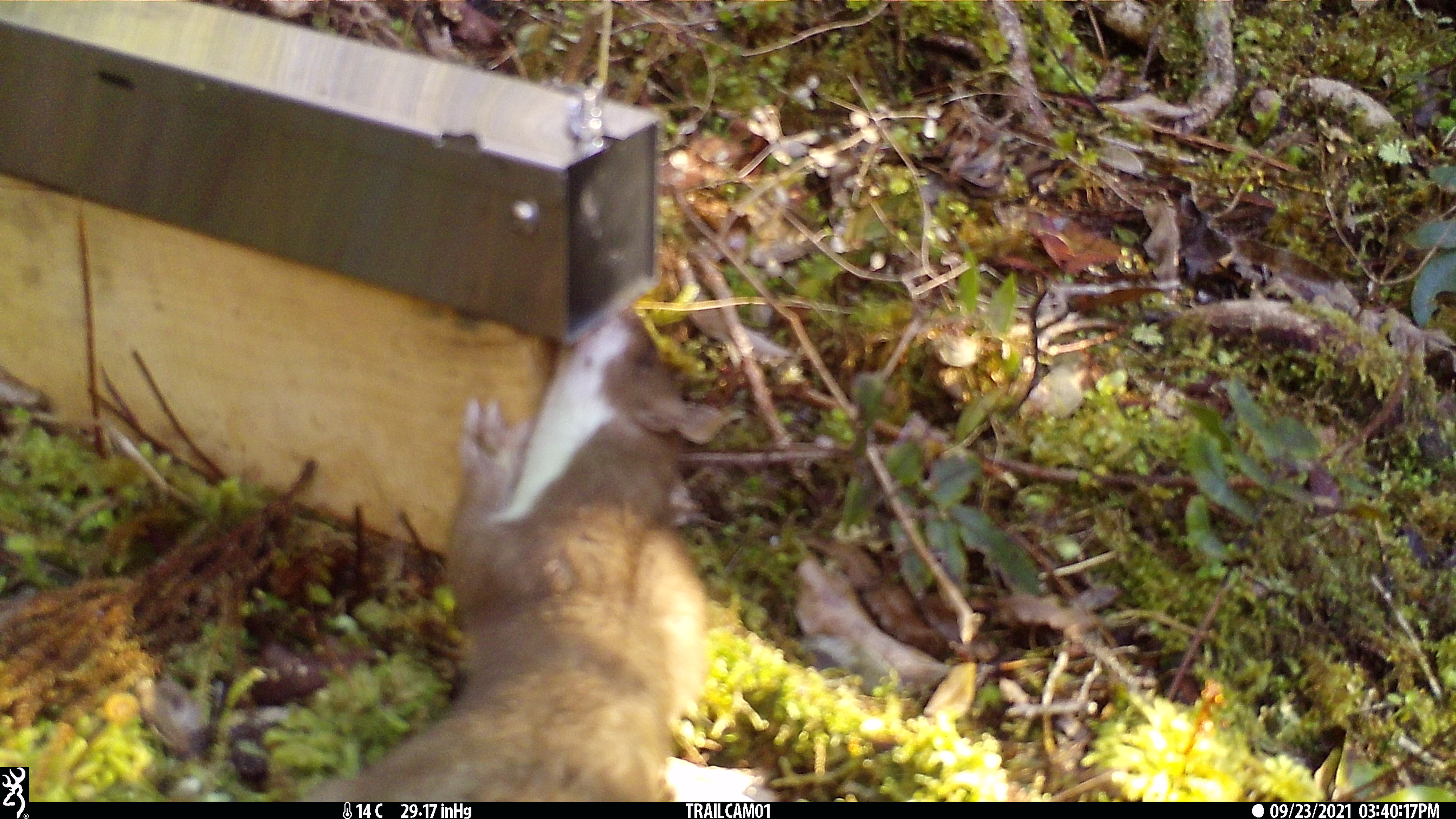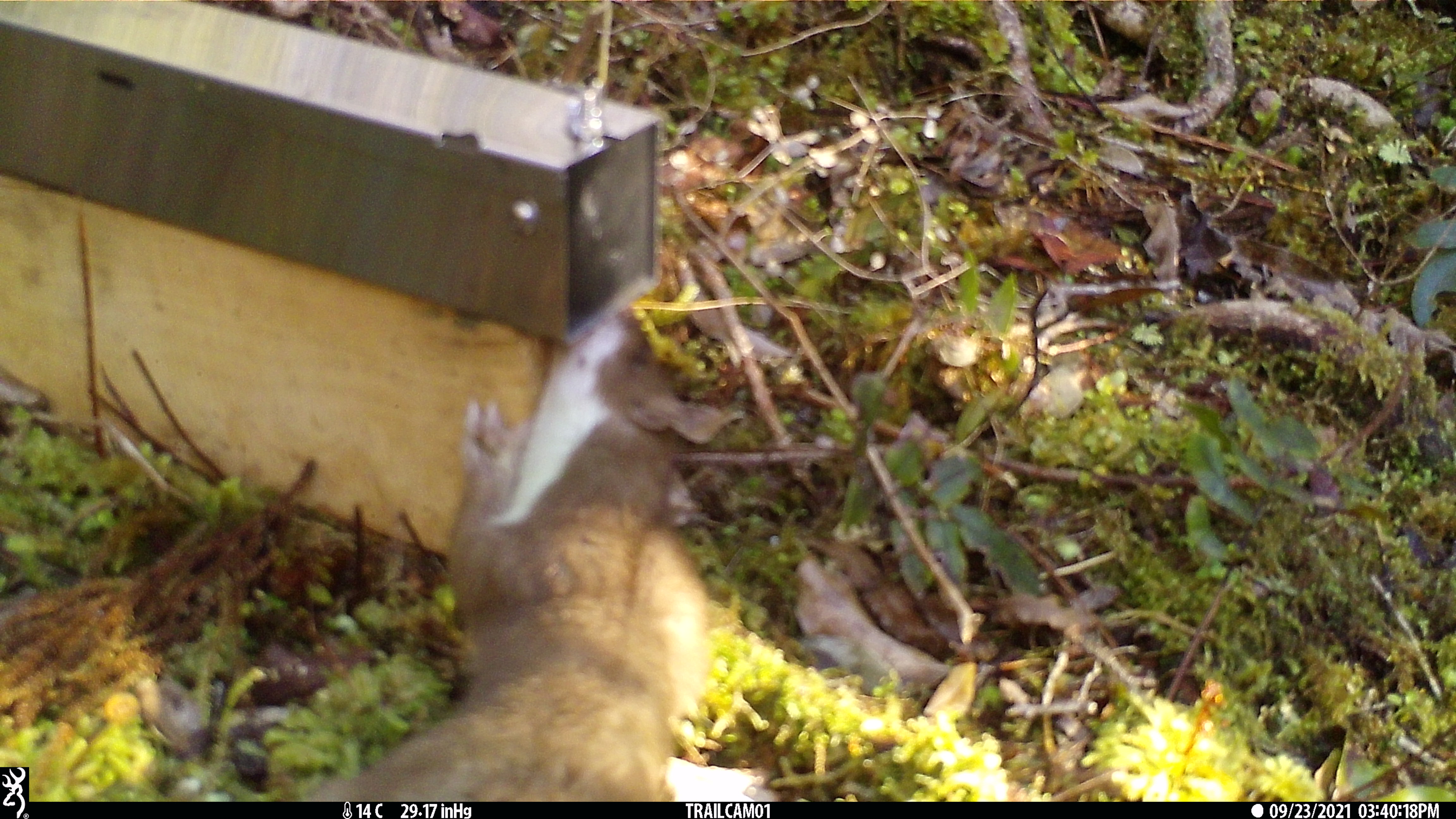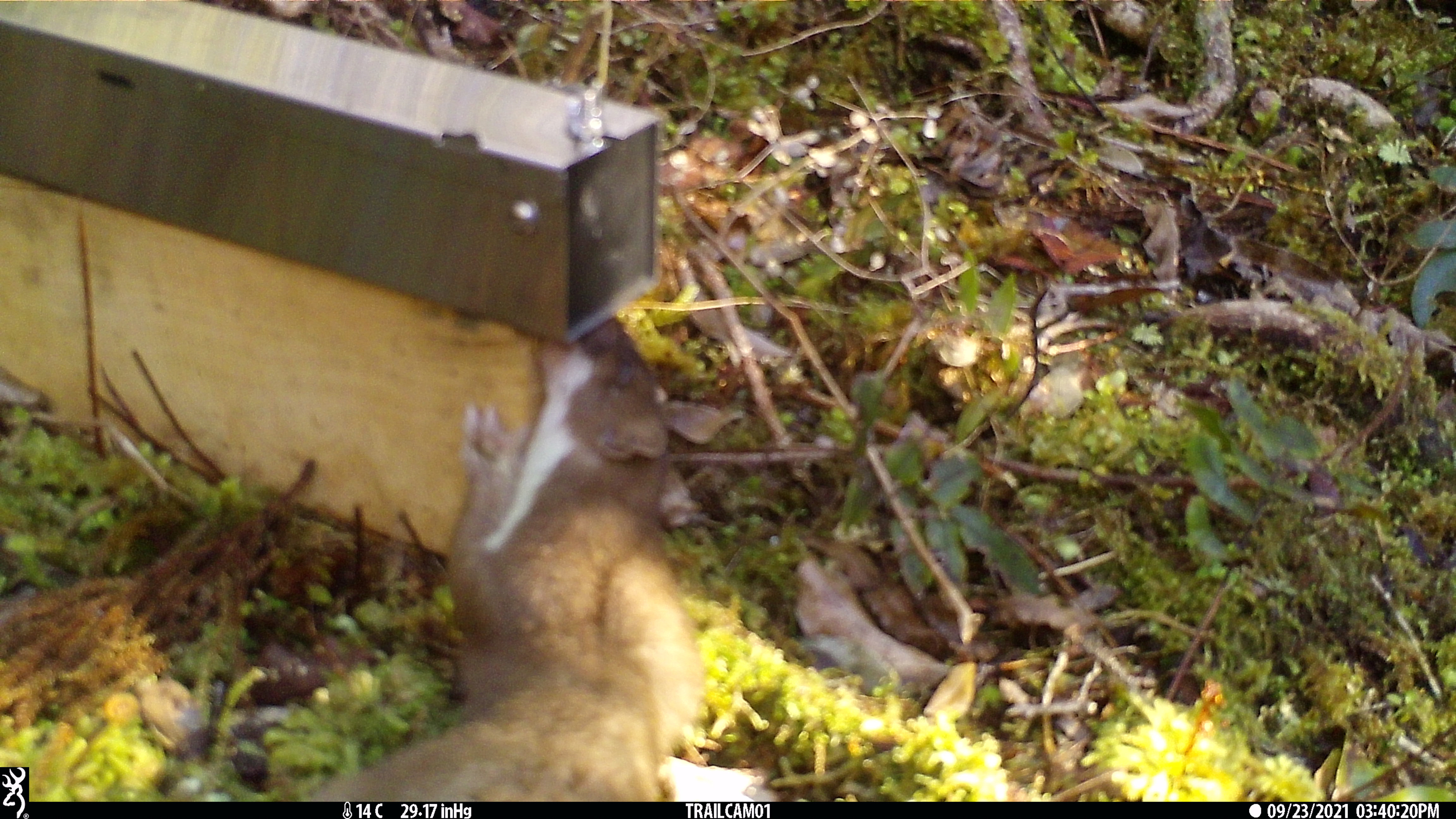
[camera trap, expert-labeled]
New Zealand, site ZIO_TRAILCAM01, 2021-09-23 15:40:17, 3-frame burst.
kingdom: Animalia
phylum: Chordata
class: Mammalia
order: Carnivora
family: Mustelidae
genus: Mustela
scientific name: Mustela erminea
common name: stoat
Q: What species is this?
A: Stoat (Mustela erminea).